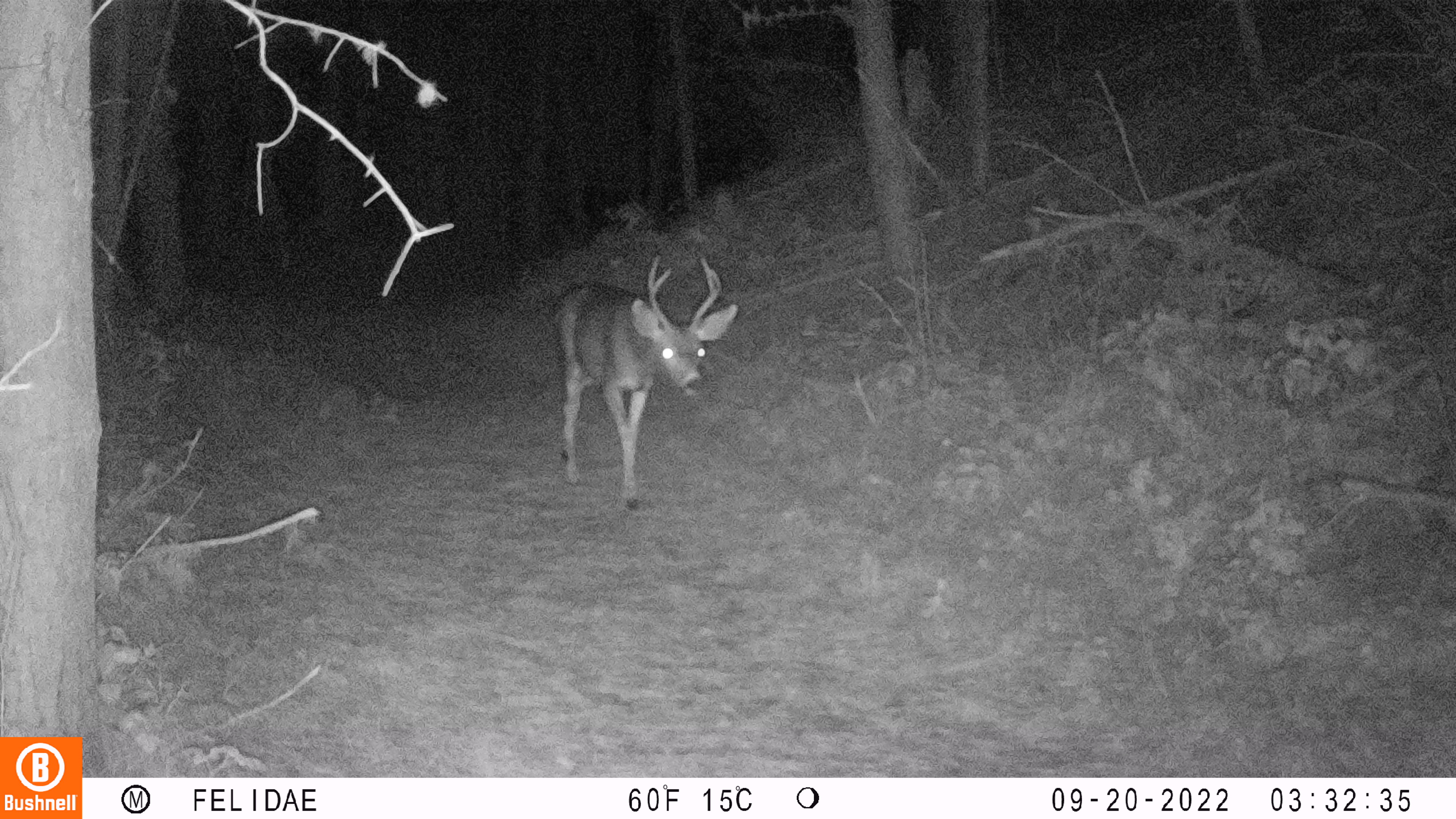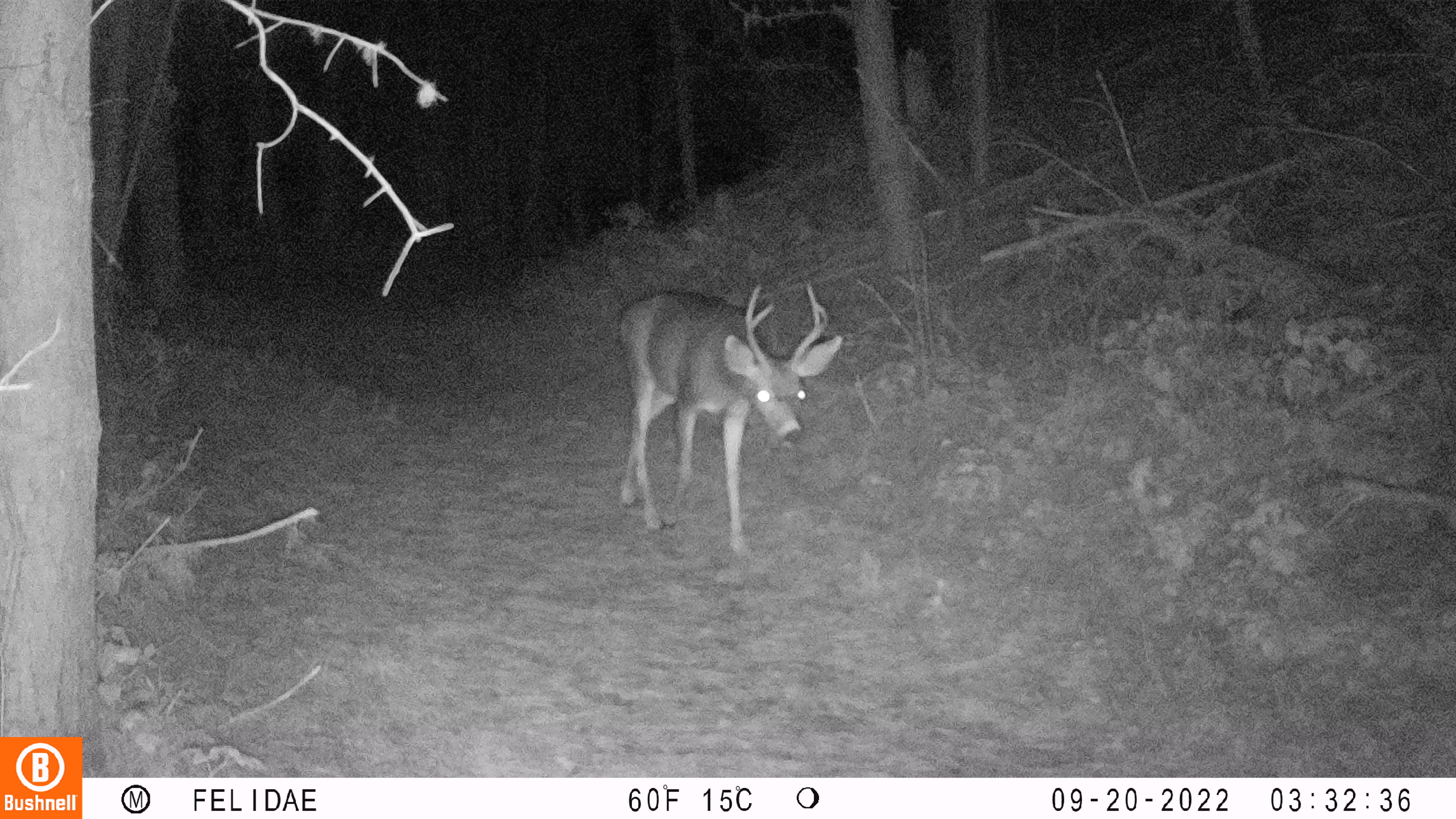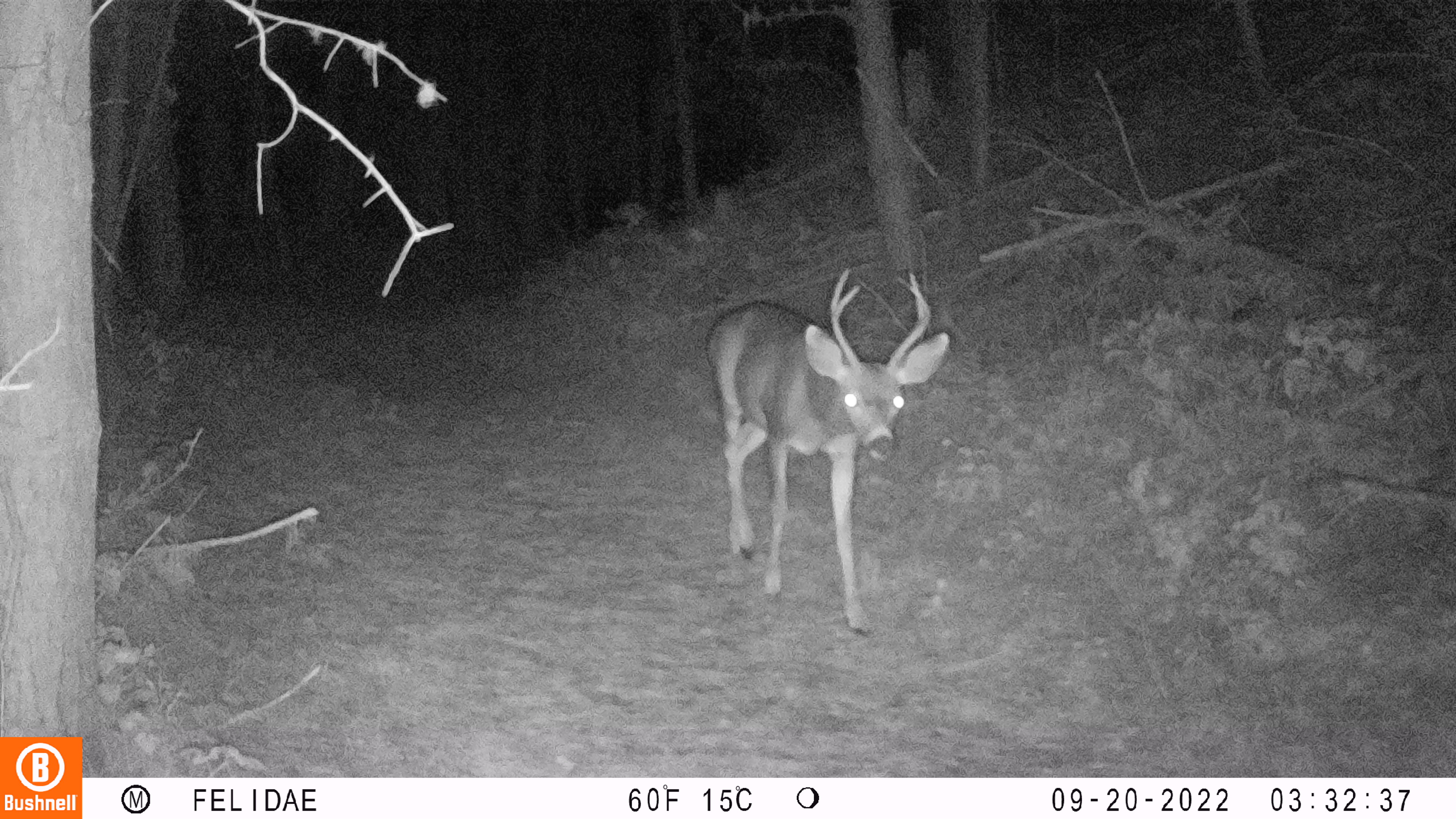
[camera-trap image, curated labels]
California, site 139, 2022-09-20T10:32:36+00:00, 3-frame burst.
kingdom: Animalia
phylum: Chordata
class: Mammalia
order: Artiodactyla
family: Cervidae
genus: Odocoileus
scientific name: Odocoileus hemionus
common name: mule deer